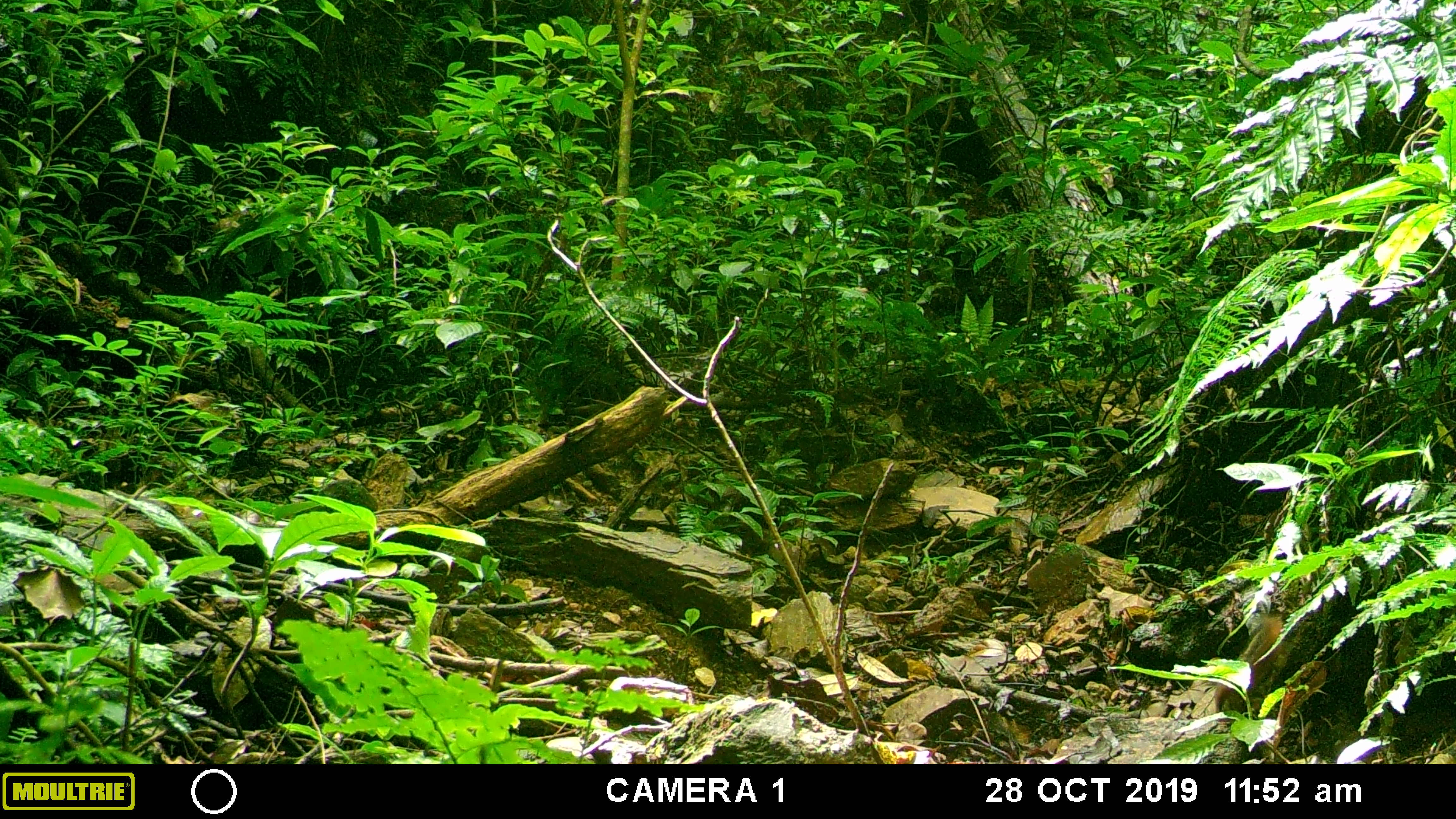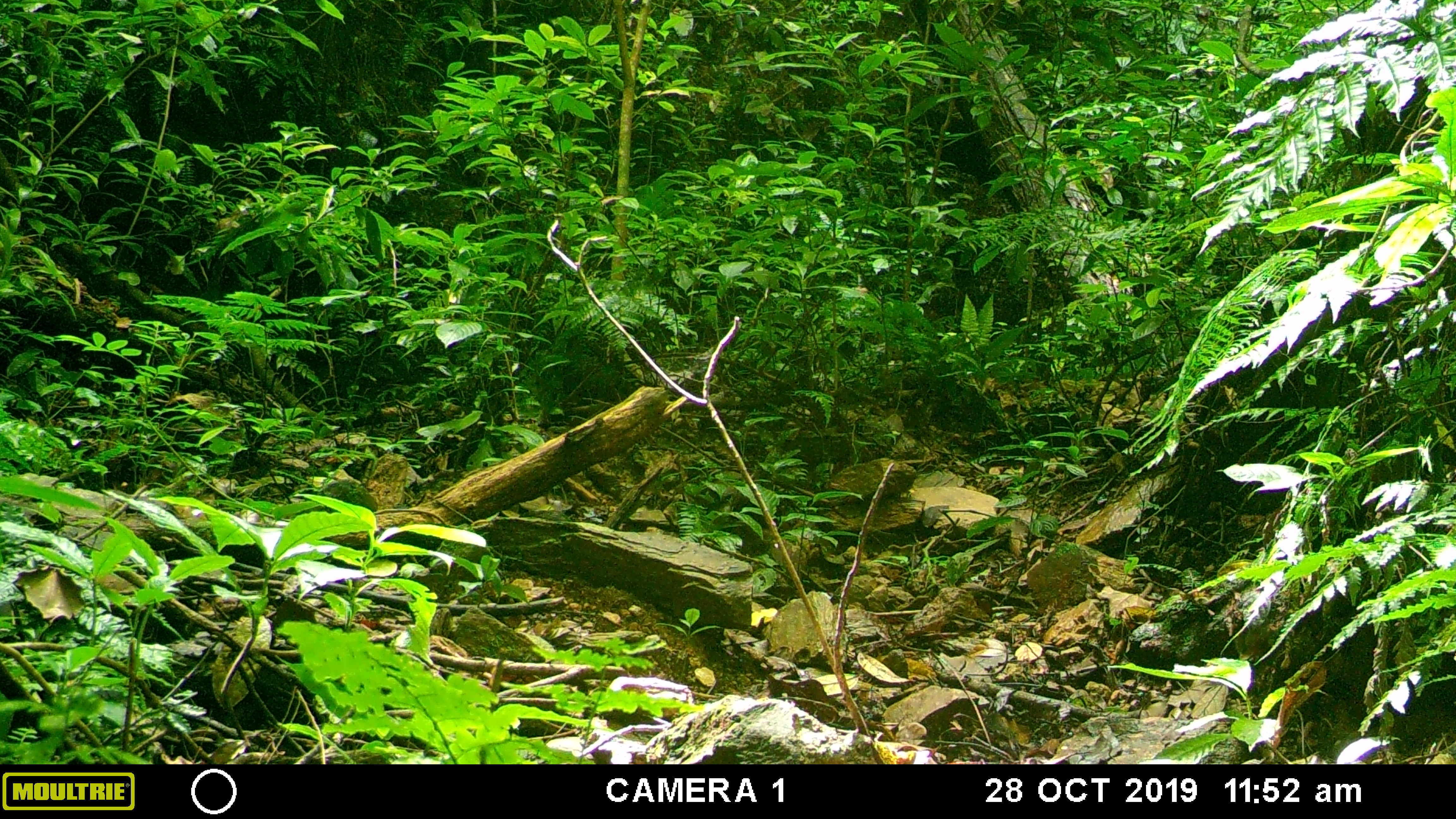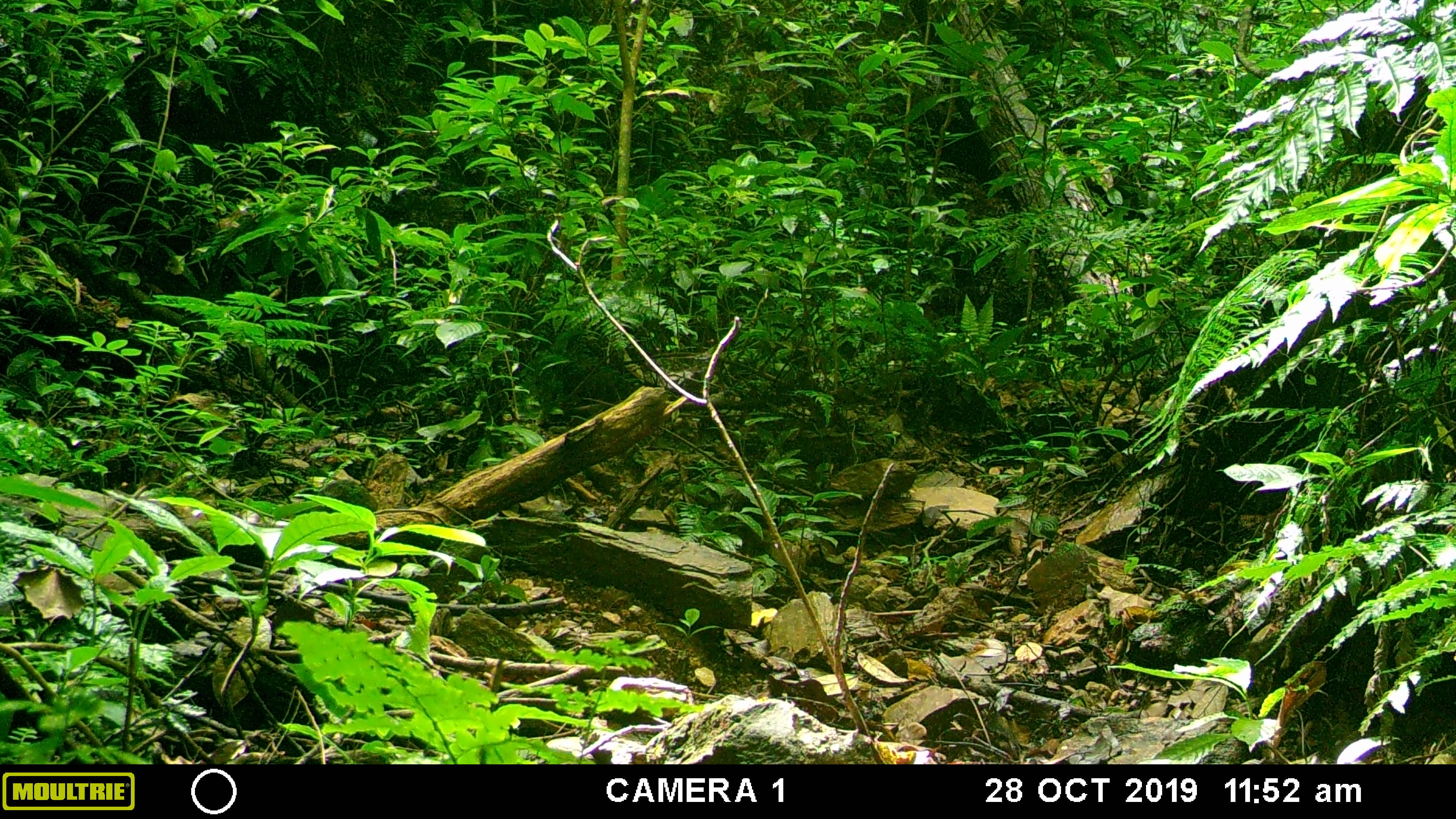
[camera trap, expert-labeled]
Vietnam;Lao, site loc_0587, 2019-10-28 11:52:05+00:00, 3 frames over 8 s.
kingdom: Animalia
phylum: Chordata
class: Mammalia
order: Rodentia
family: Sciuridae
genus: Dremomys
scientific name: Dremomys rufigenis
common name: red-cheeked squirrel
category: red cheeked squirrel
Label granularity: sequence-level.